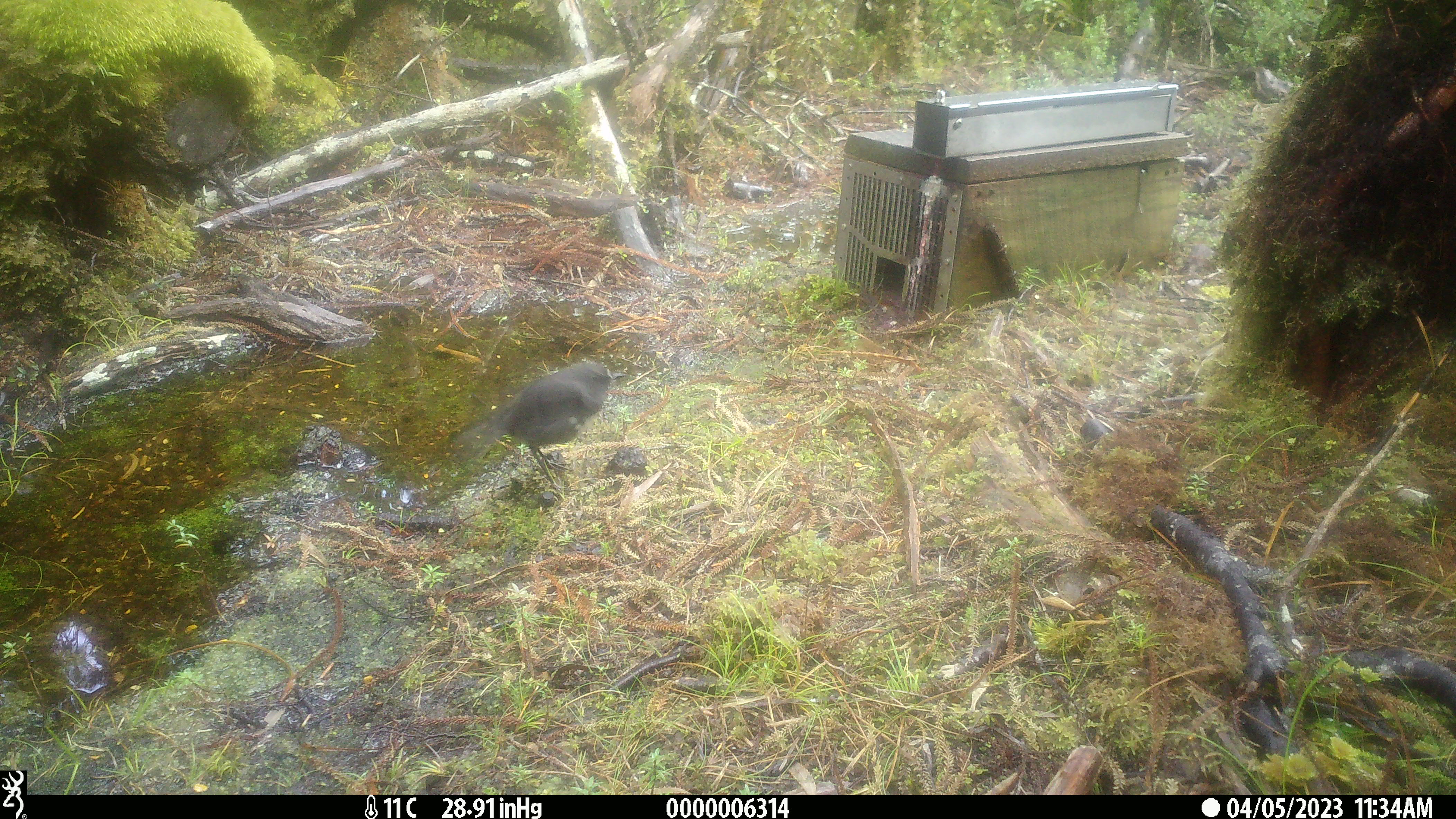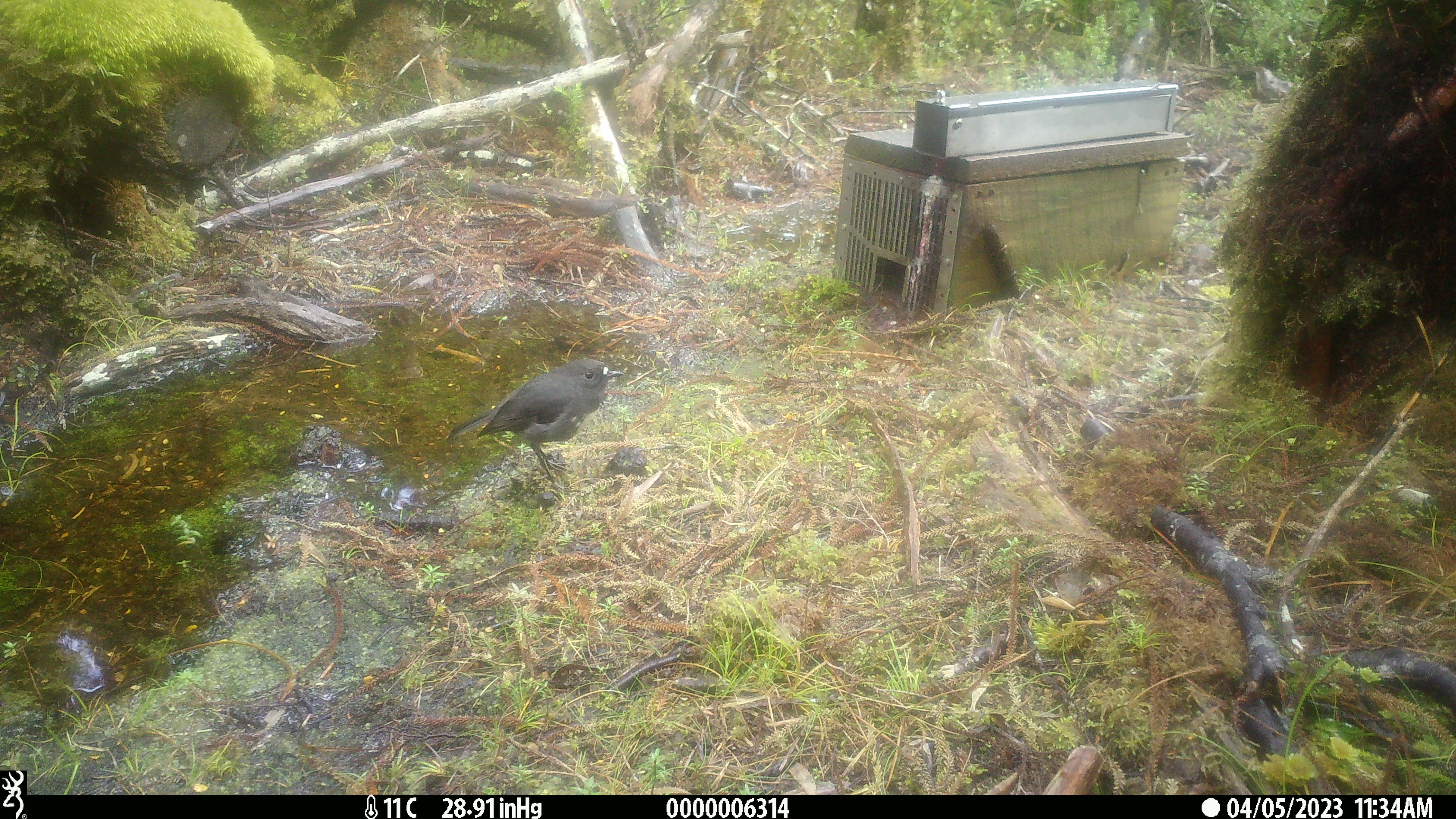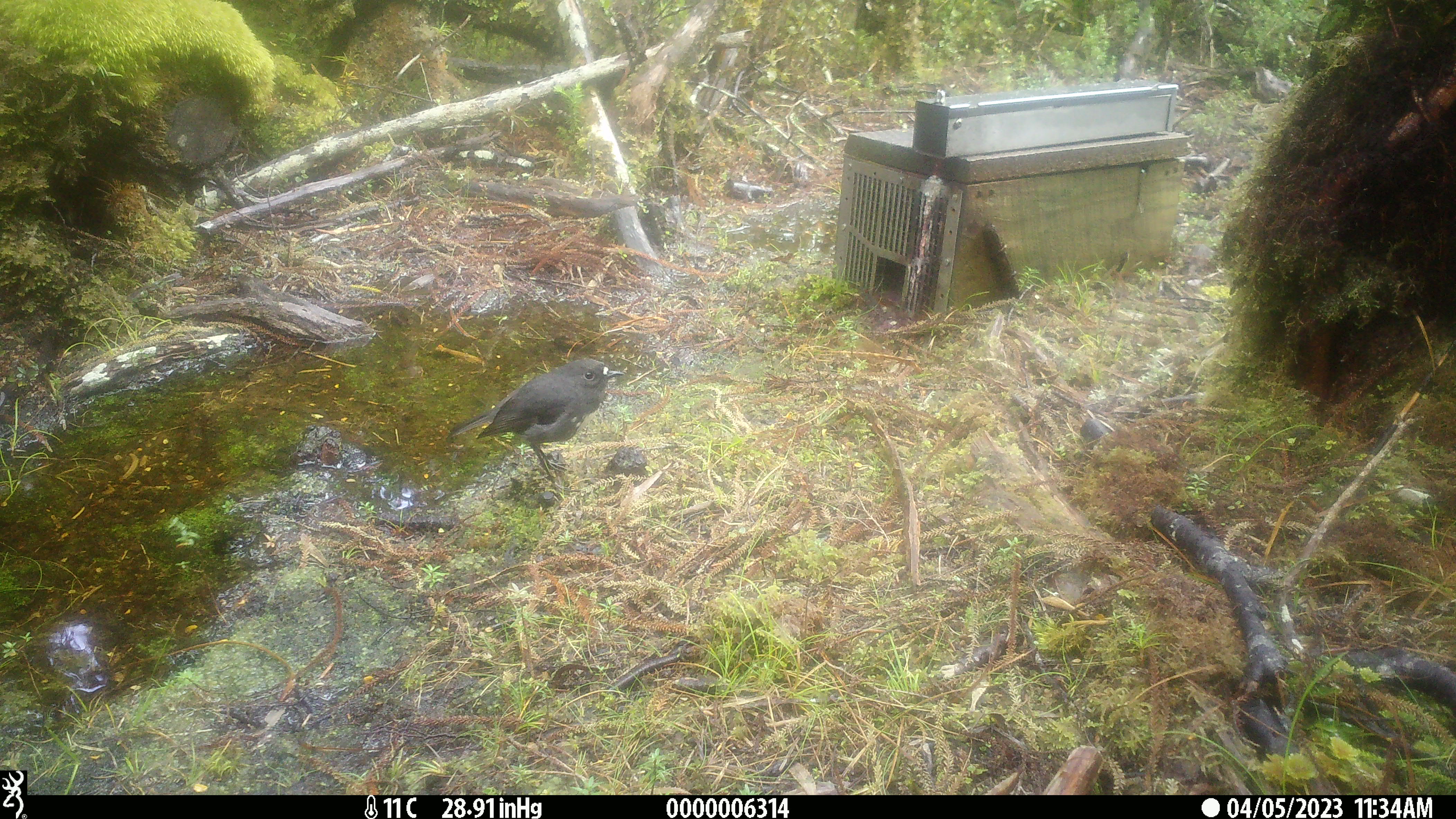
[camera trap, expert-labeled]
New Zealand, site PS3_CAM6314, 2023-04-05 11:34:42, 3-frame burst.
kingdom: Animalia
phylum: Chordata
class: Aves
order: Passeriformes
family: Petroicidae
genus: Petroica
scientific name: Petroica australis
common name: new zealand robin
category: robin